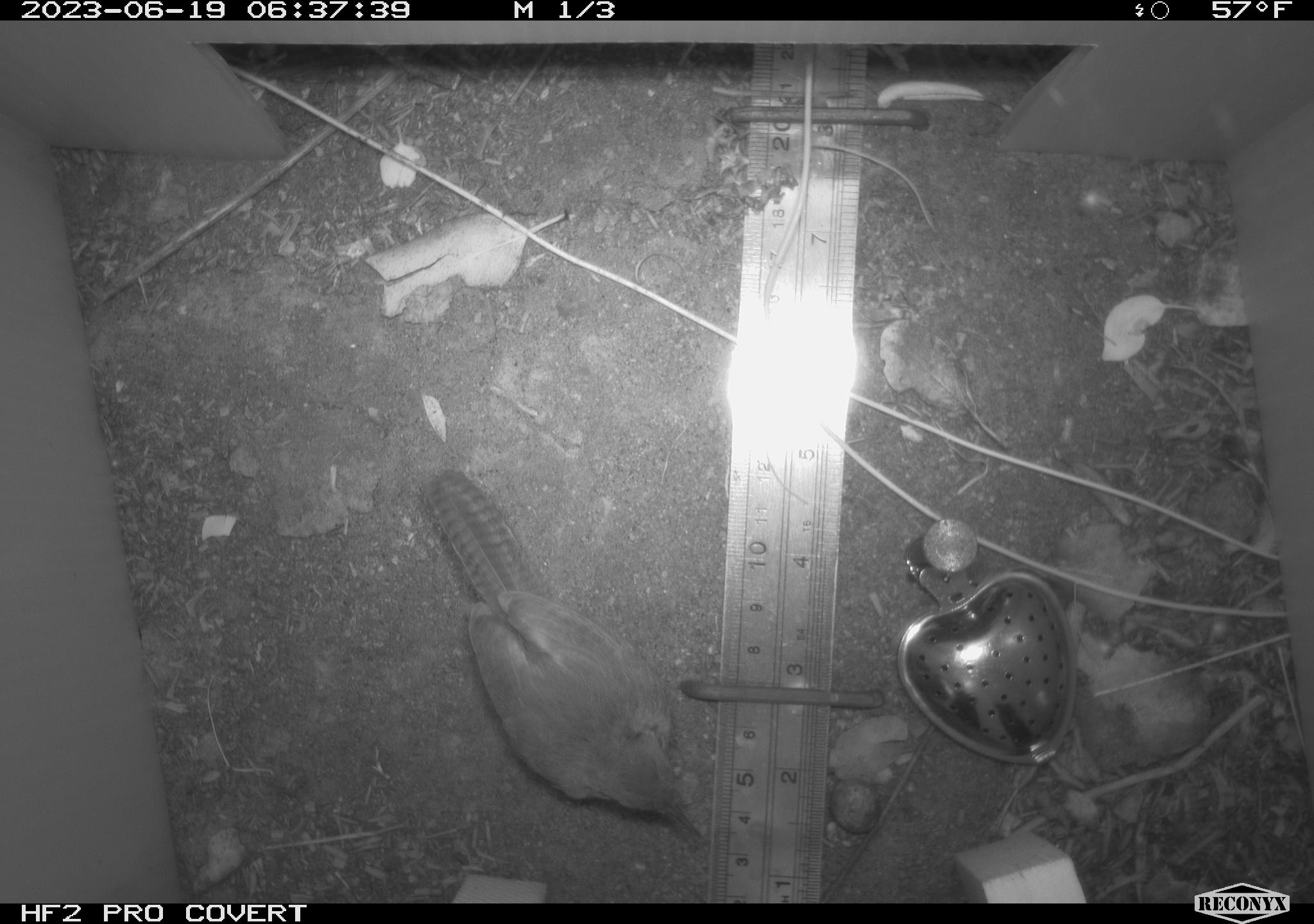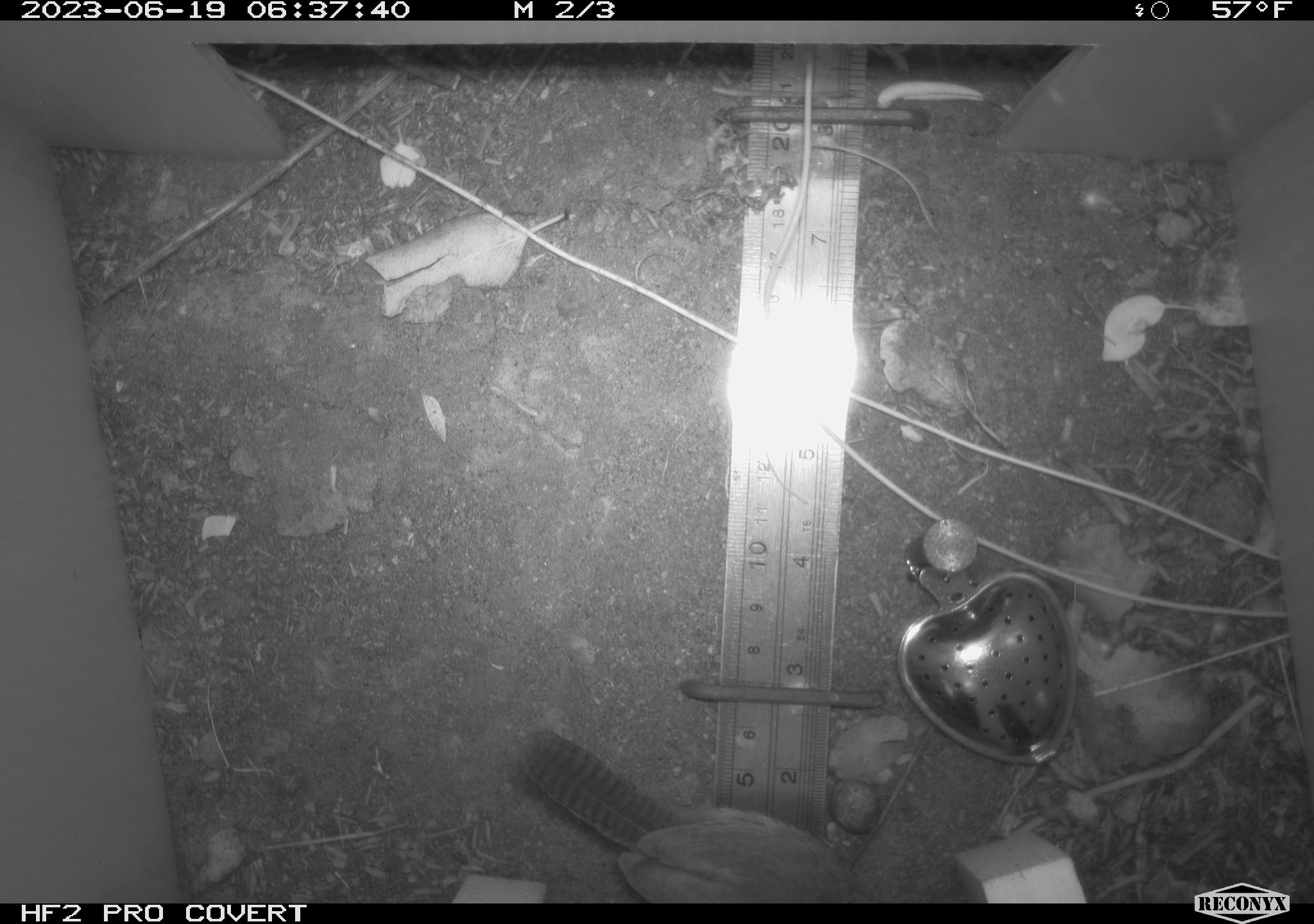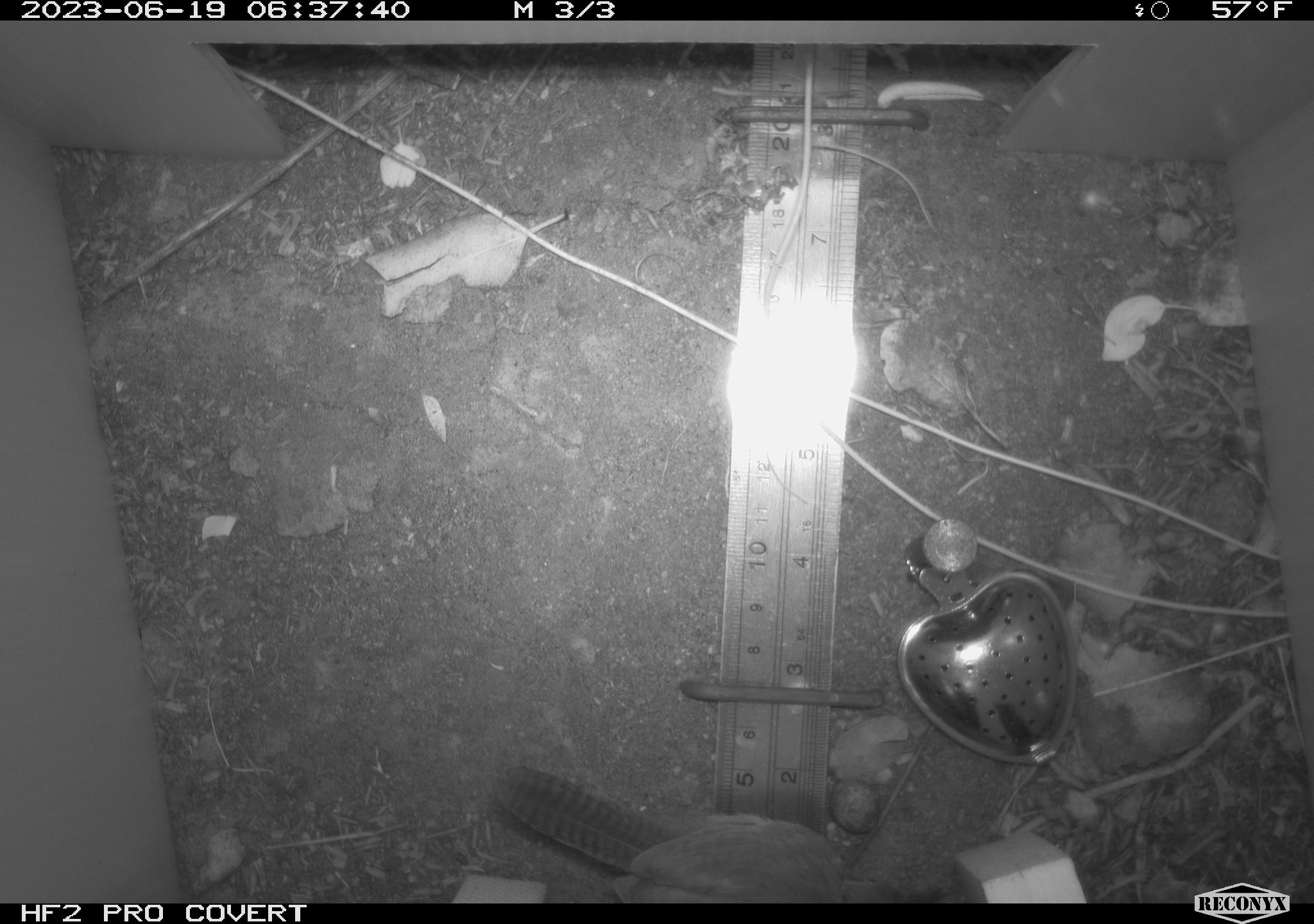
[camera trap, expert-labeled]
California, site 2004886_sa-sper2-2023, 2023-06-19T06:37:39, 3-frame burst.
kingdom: Animalia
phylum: Chordata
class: Aves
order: Passeriformes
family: Troglodytidae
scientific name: Troglodytidae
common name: wren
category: troglodytidae family